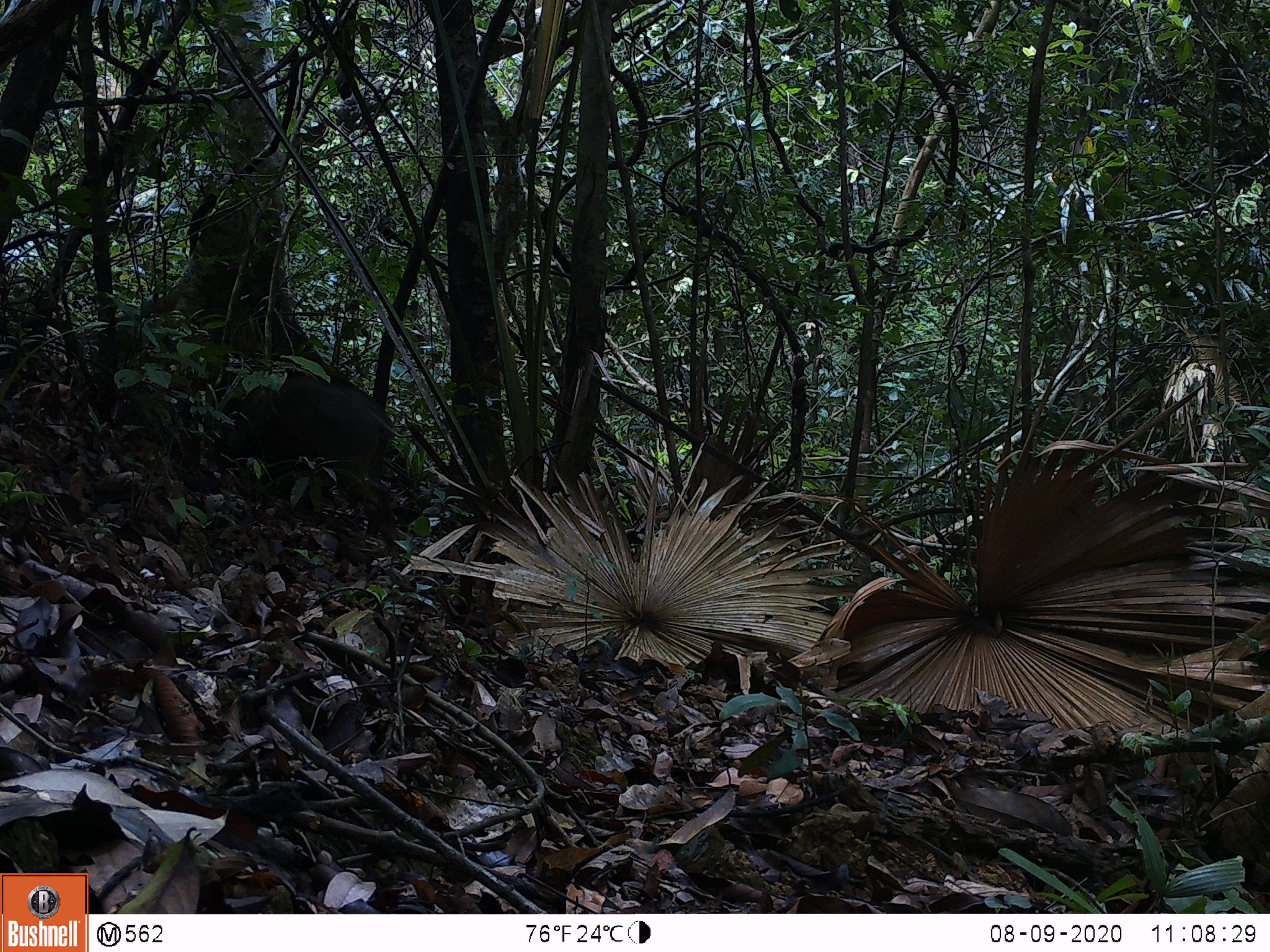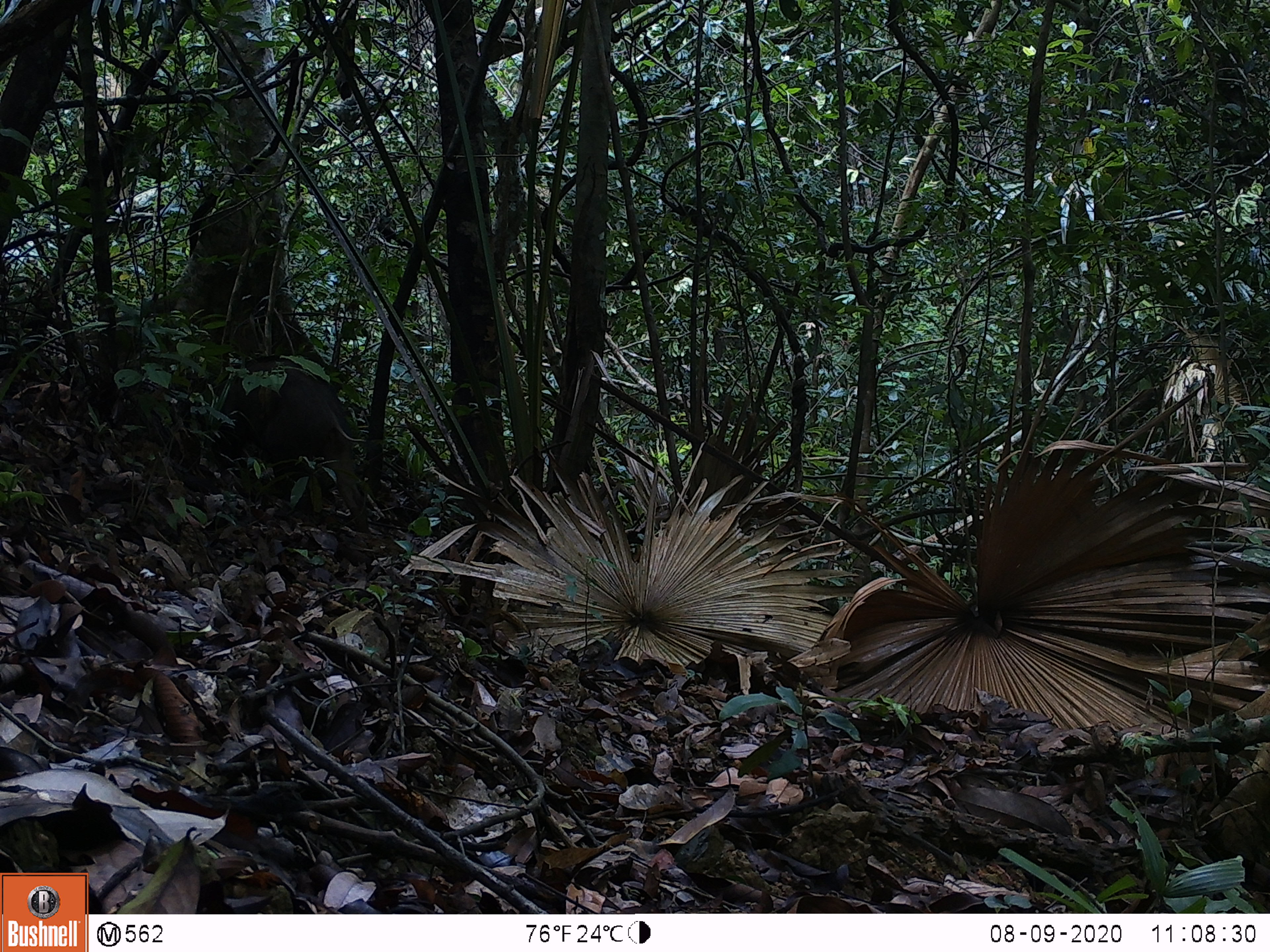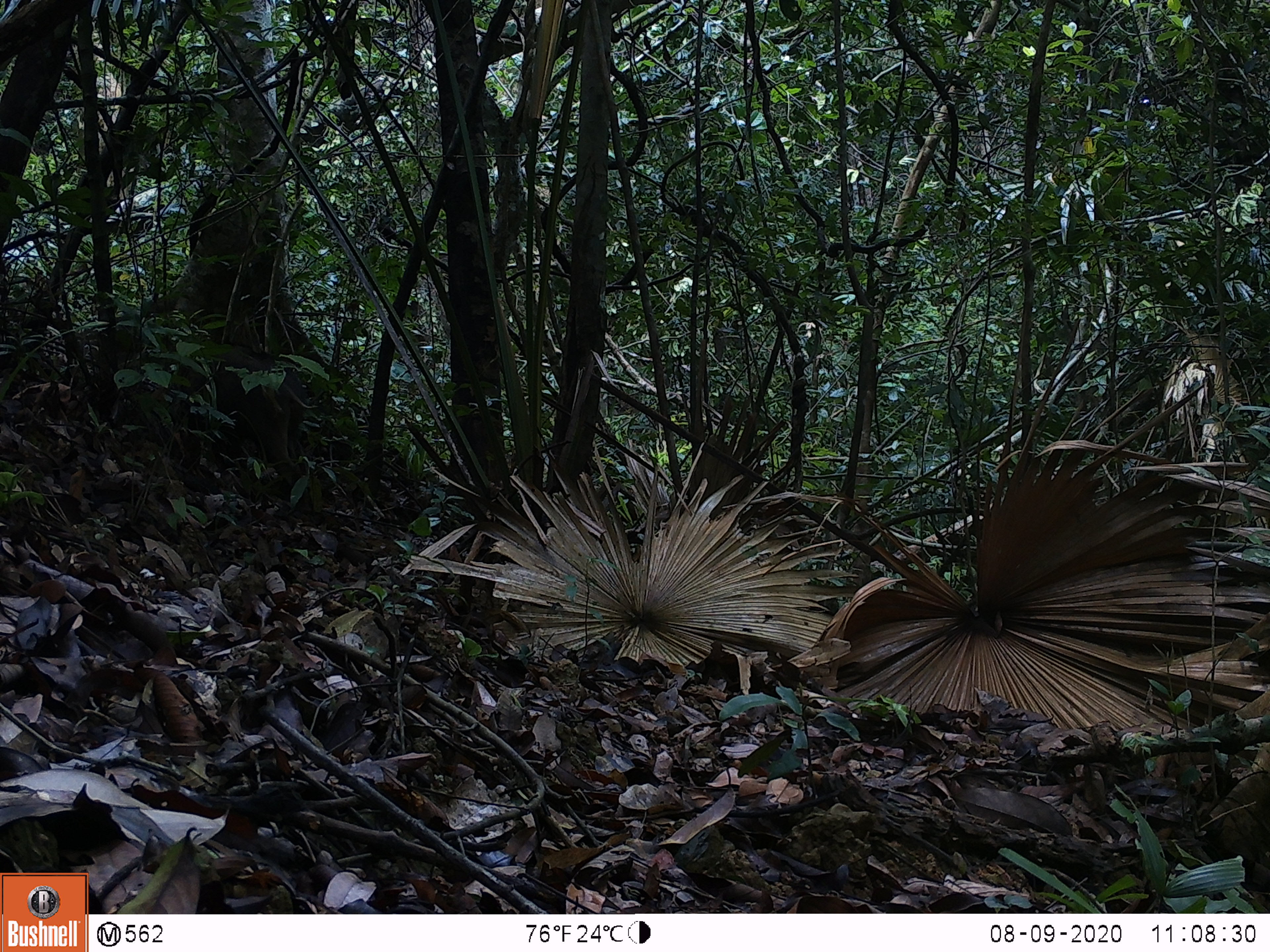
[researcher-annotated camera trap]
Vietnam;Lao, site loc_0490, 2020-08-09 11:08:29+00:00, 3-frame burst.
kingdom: Animalia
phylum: Chordata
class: Mammalia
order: Artiodactyla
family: Suidae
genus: Sus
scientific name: Sus scrofa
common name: eurasian wild pig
Eurasian wild pig (Sus scrofa). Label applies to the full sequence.